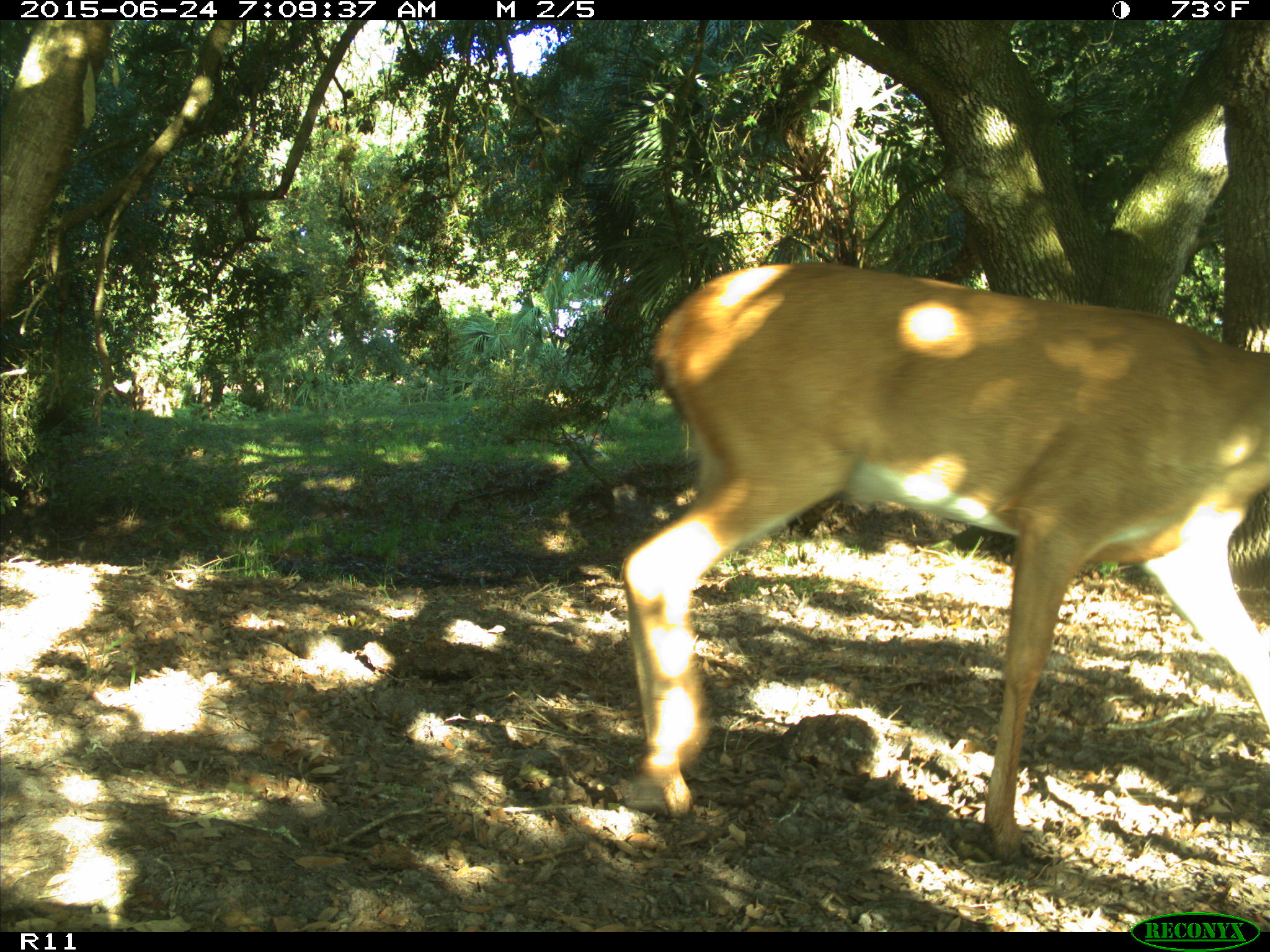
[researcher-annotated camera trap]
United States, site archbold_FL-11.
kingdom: Animalia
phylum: Chordata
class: Mammalia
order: Artiodactyla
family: Cervidae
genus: Odocoileus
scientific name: Odocoileus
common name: deer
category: unidentified deer